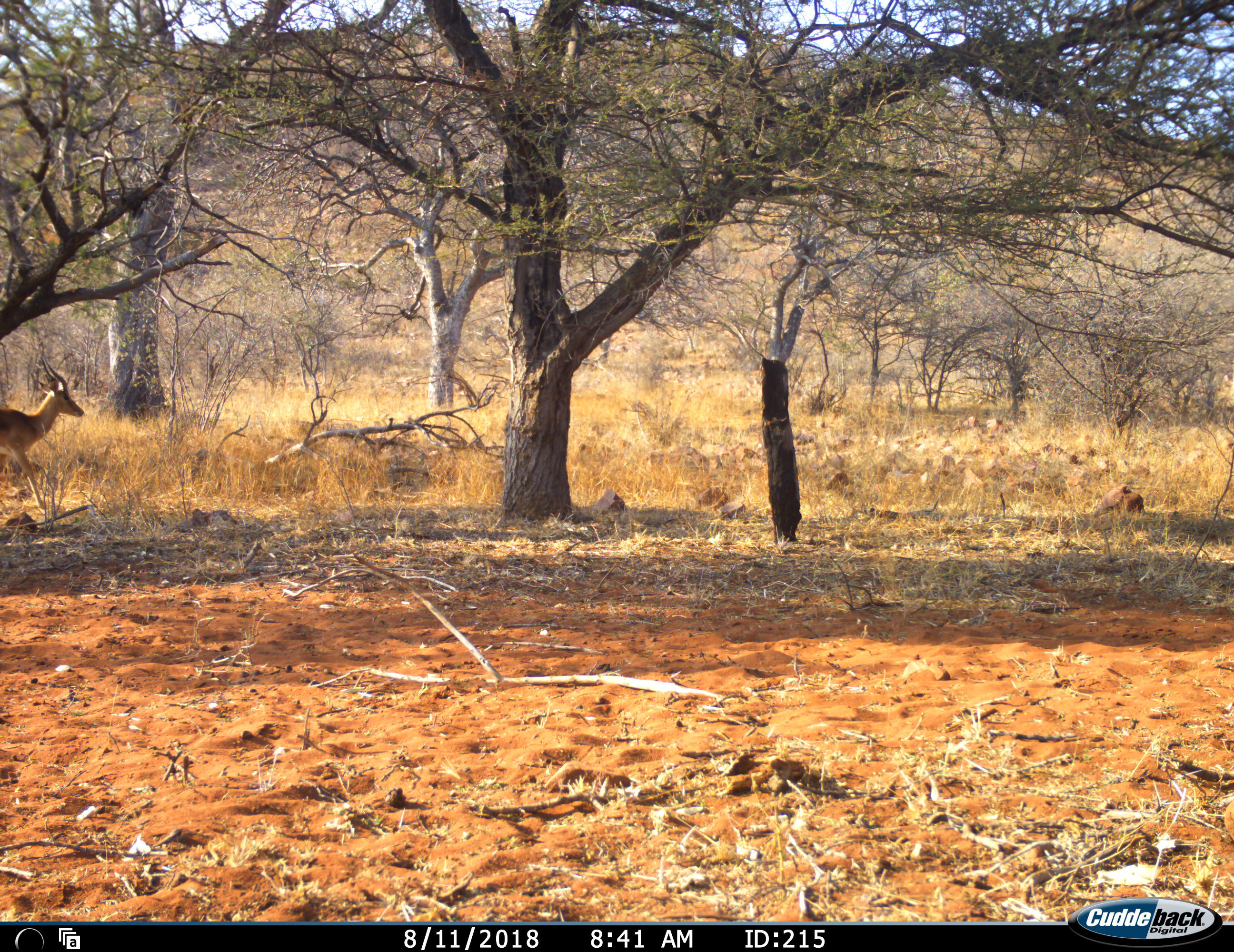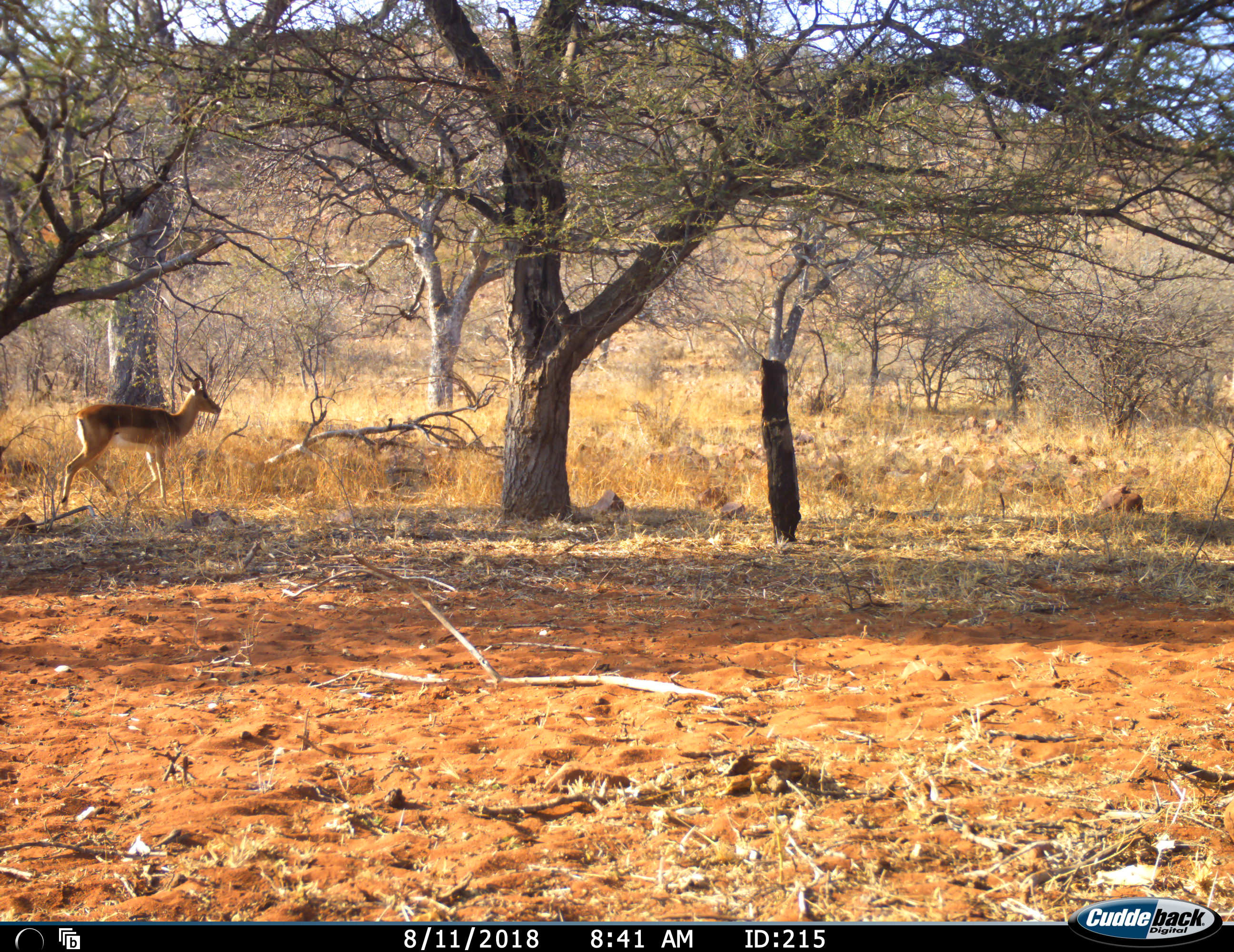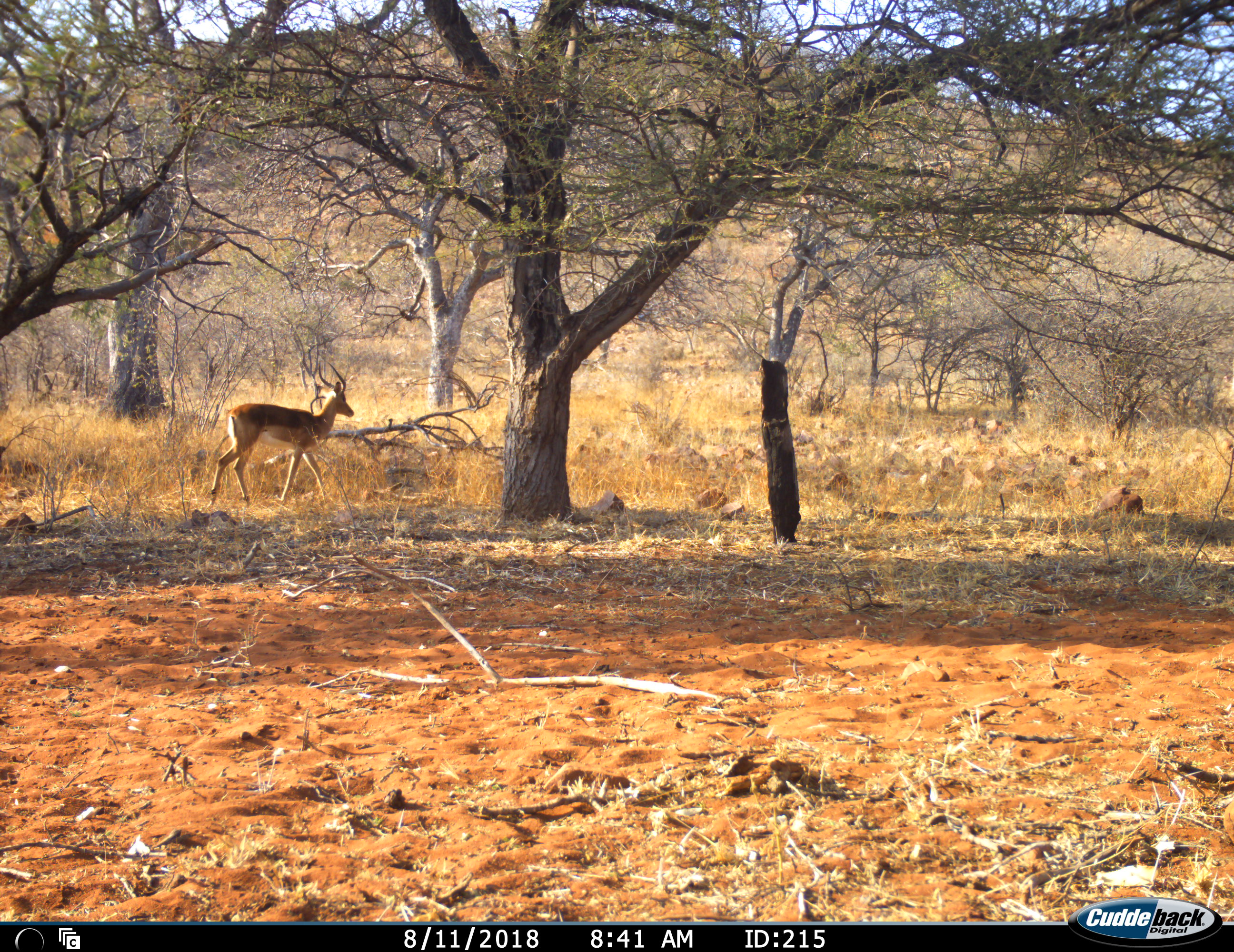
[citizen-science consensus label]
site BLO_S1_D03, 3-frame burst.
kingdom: Animalia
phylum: Chordata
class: Mammalia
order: Artiodactyla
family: Bovidae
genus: Aepyceros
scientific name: Aepyceros melampus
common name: impala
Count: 1.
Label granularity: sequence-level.